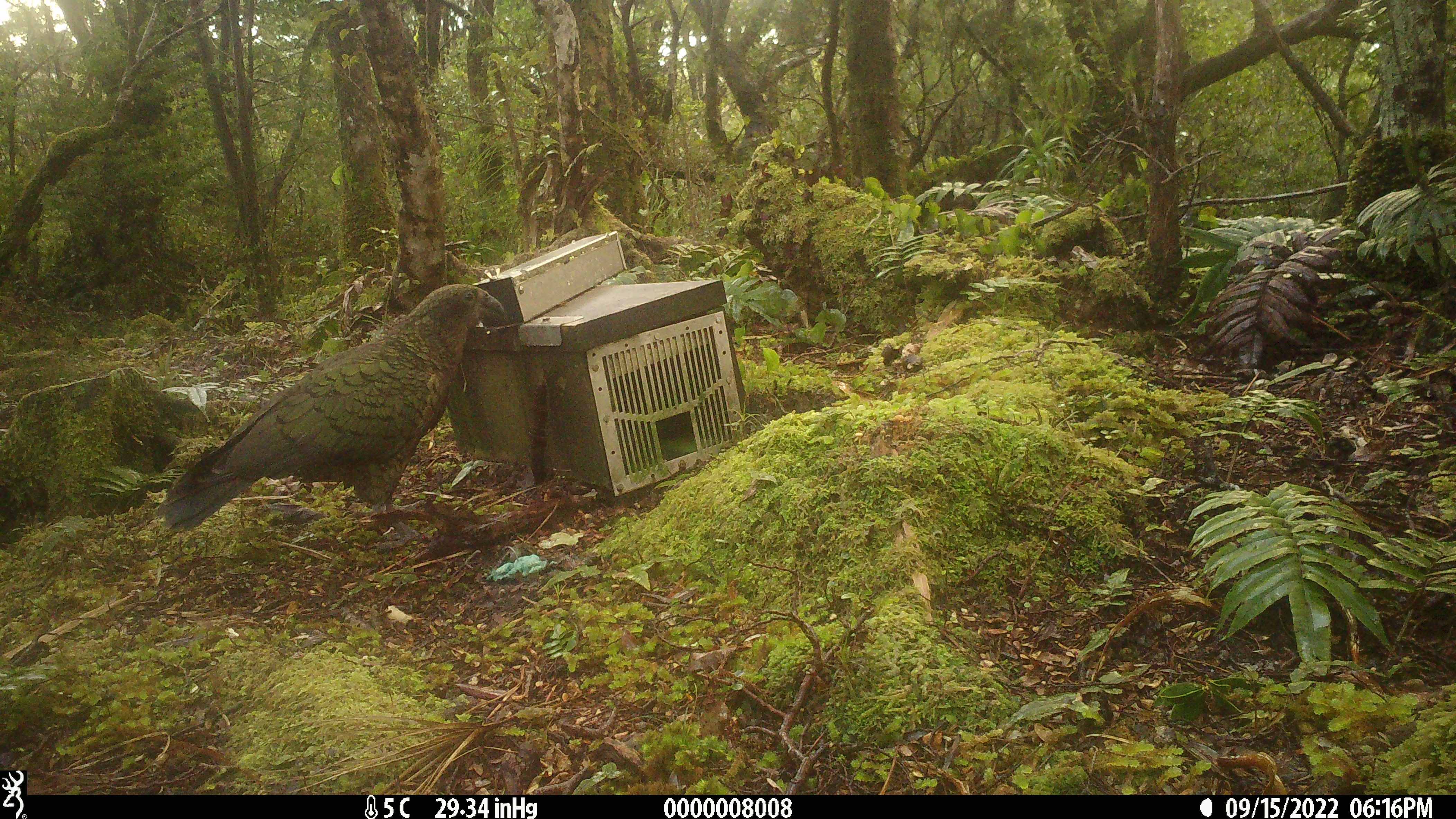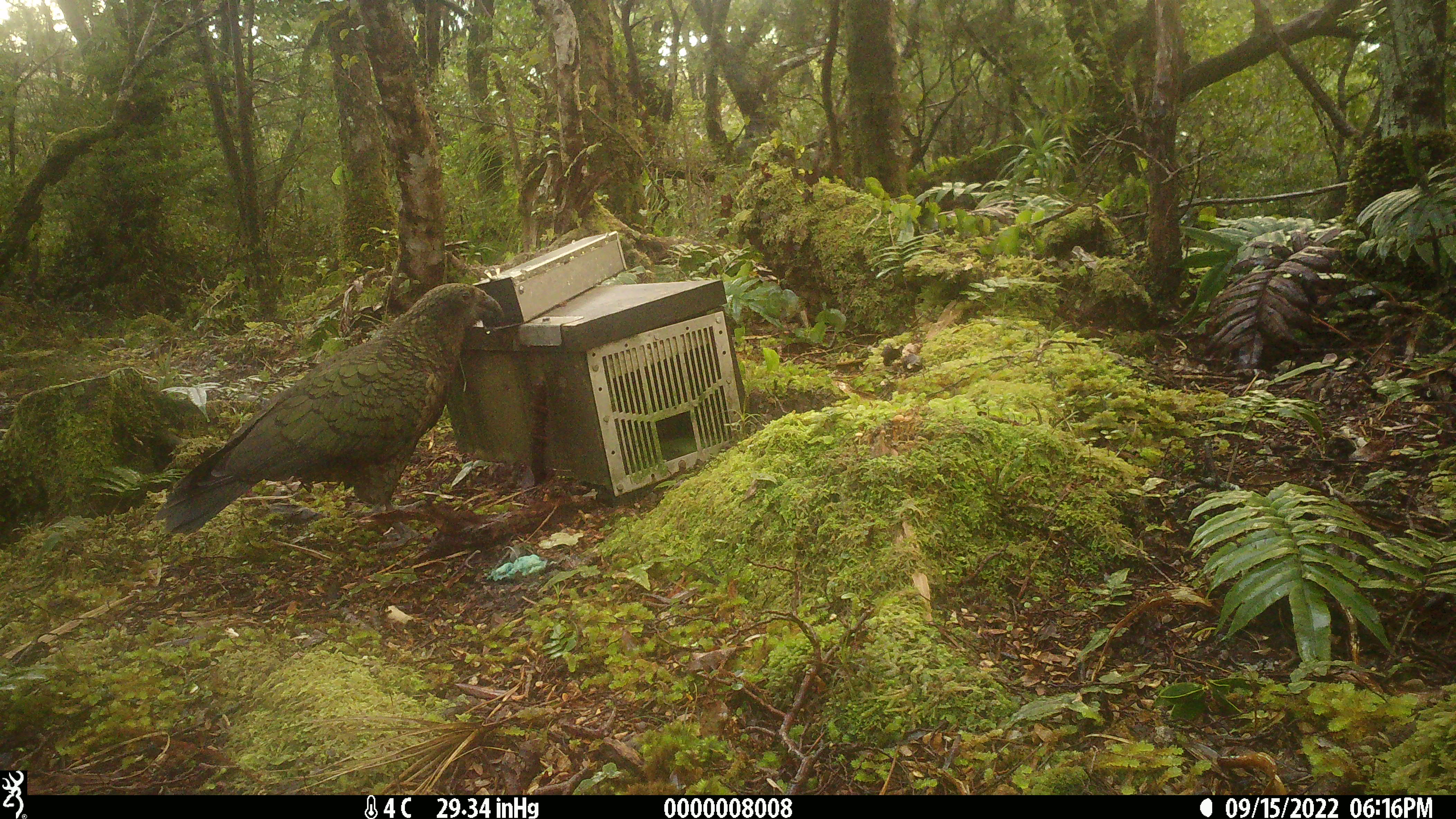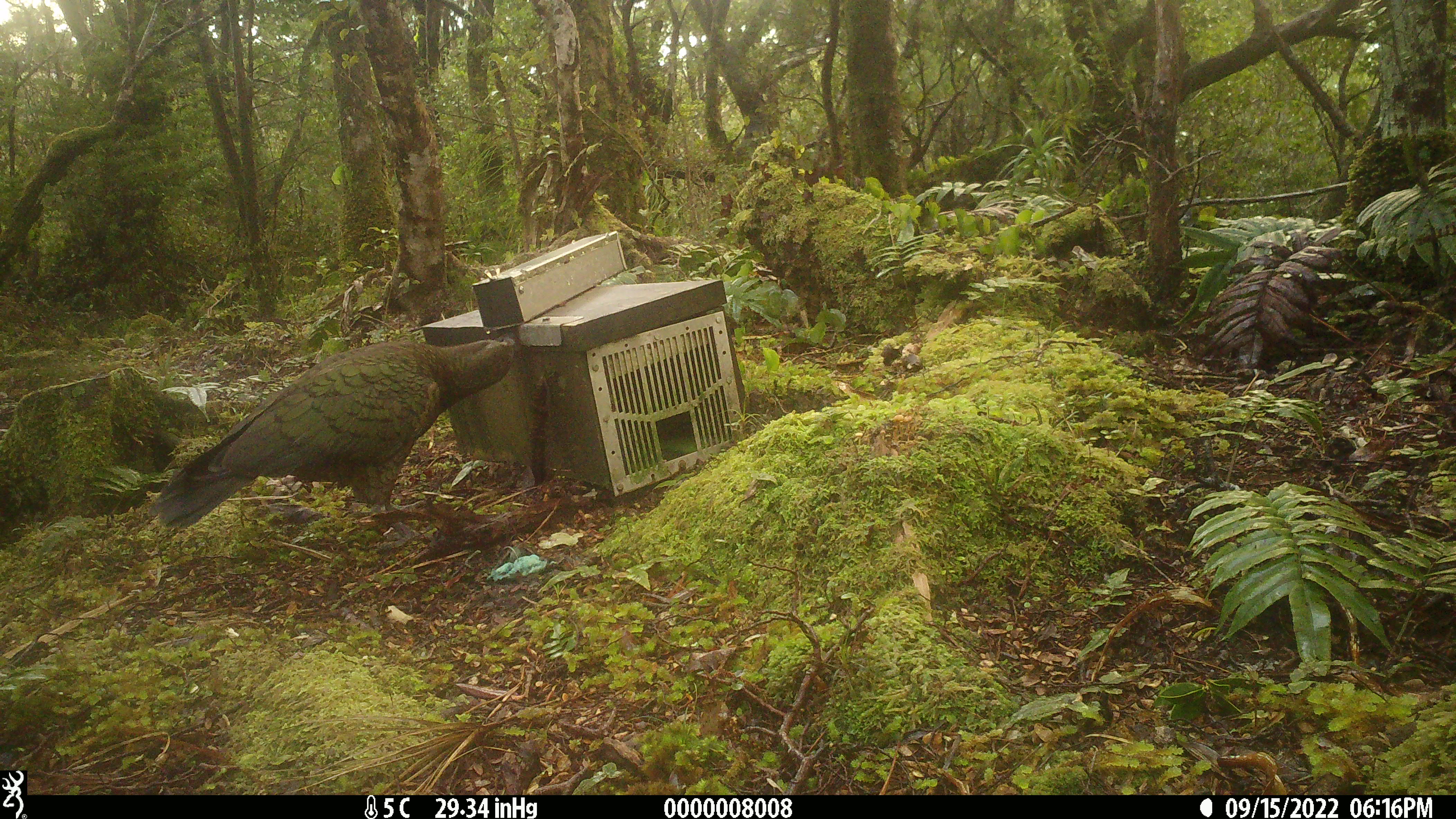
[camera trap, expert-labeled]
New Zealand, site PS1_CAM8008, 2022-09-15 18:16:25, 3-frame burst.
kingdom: Animalia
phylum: Chordata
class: Aves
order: Psittaciformes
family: Strigopidae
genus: Nestor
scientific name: Nestor notabilis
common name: kea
Kea (Nestor notabilis).